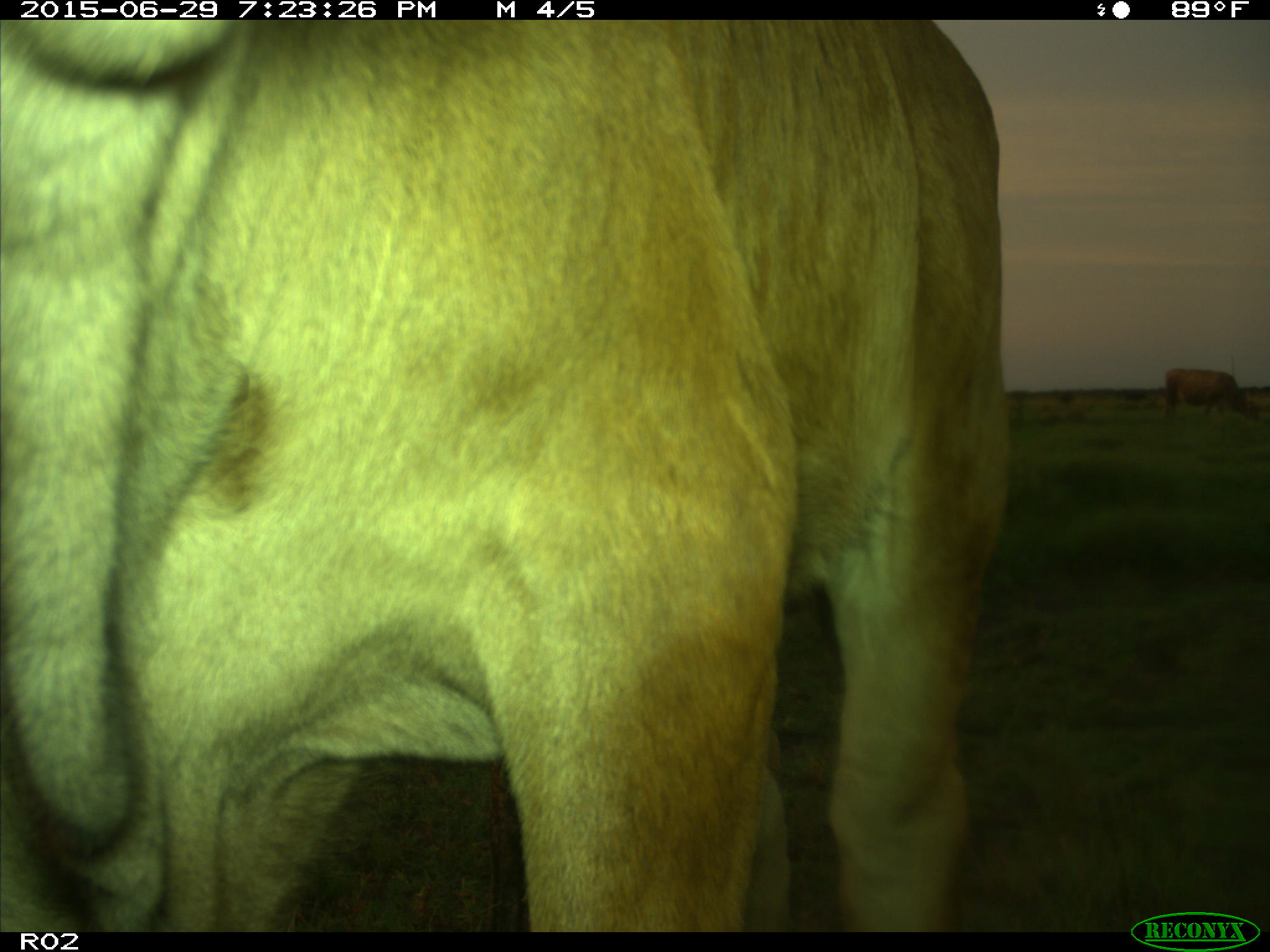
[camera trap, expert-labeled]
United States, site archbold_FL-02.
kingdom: Animalia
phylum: Chordata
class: Mammalia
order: Artiodactyla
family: Bovidae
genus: Bos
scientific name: Bos taurus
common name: domestic cow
Bos taurus (domestic cow).